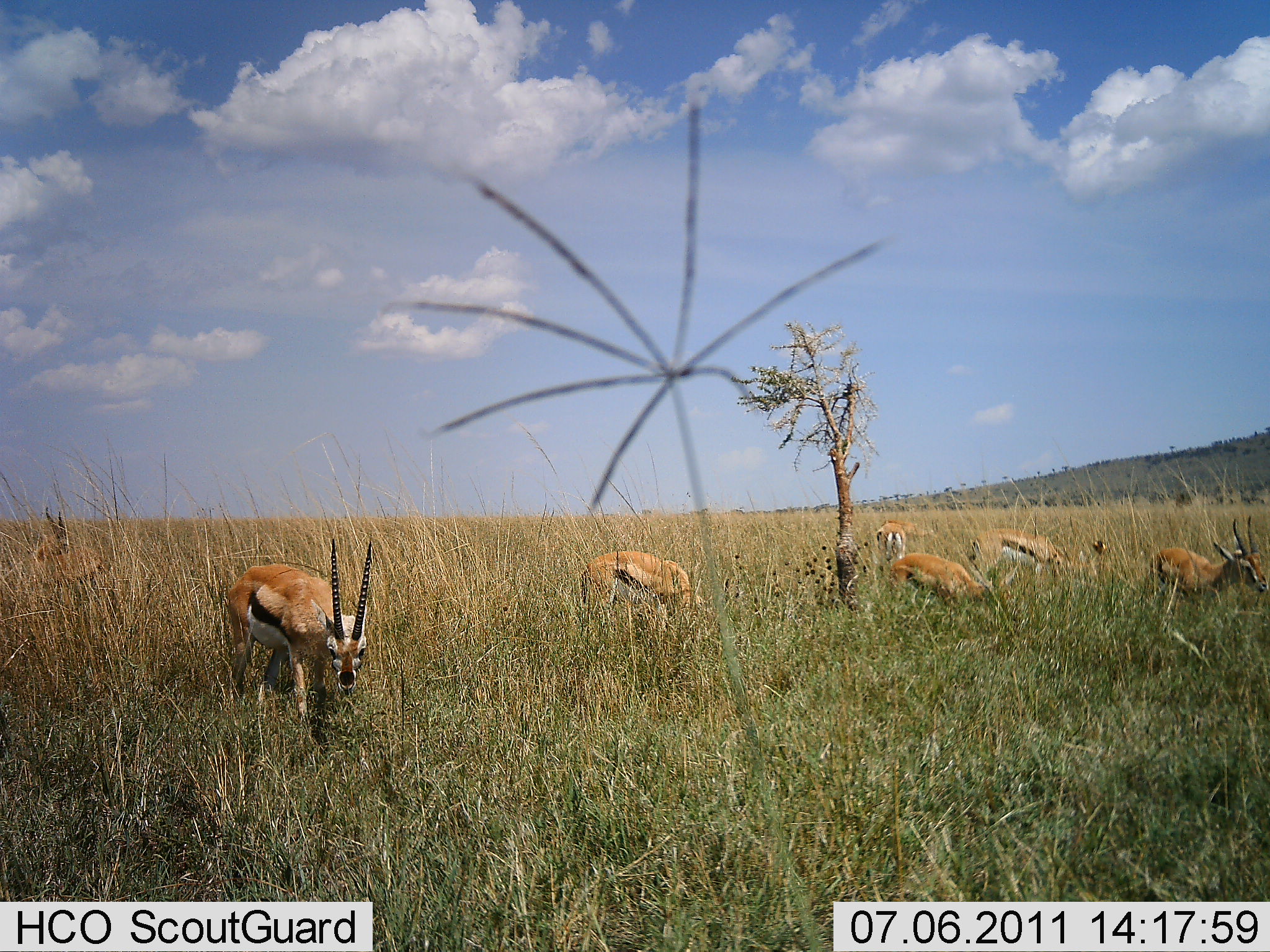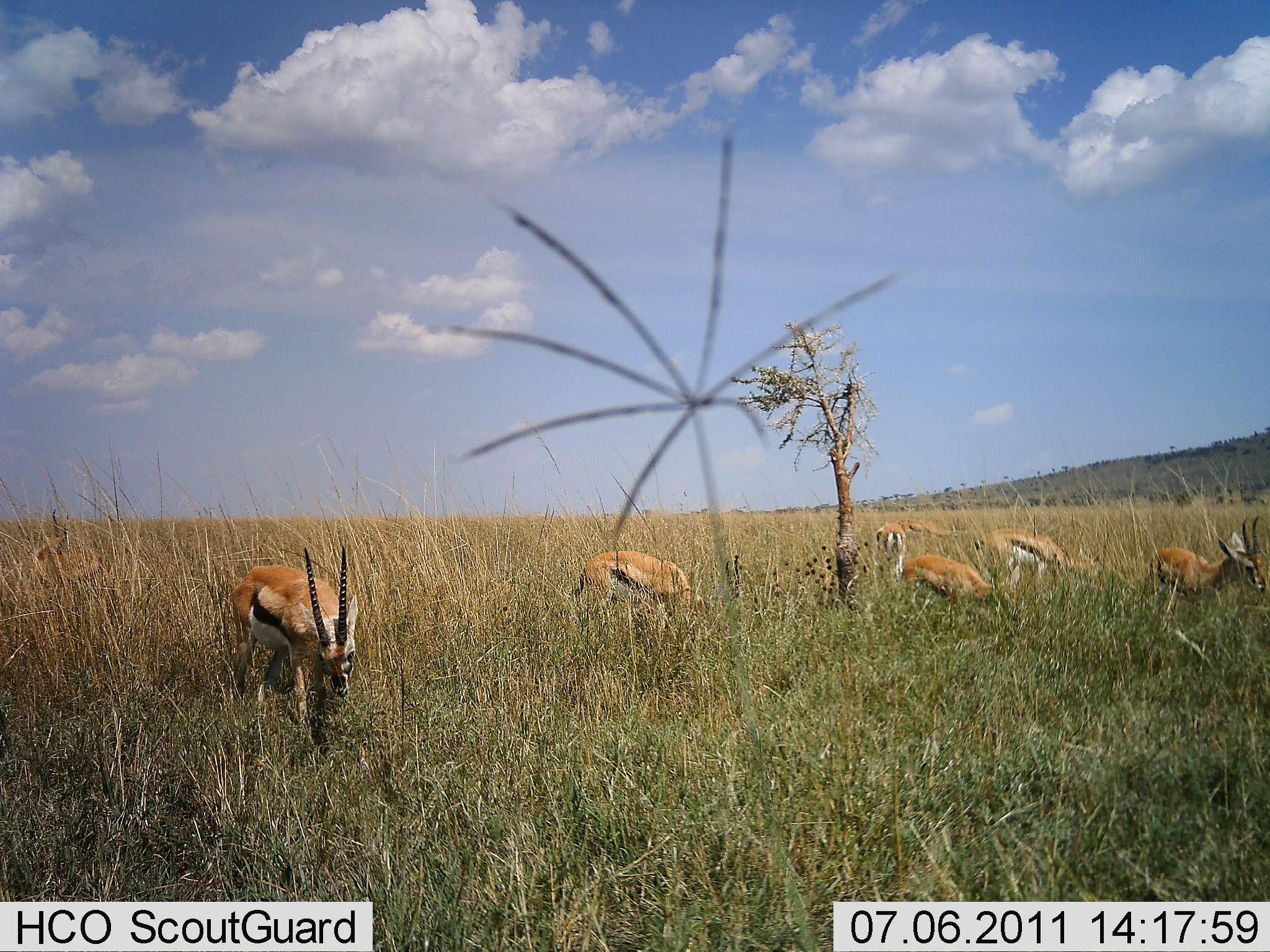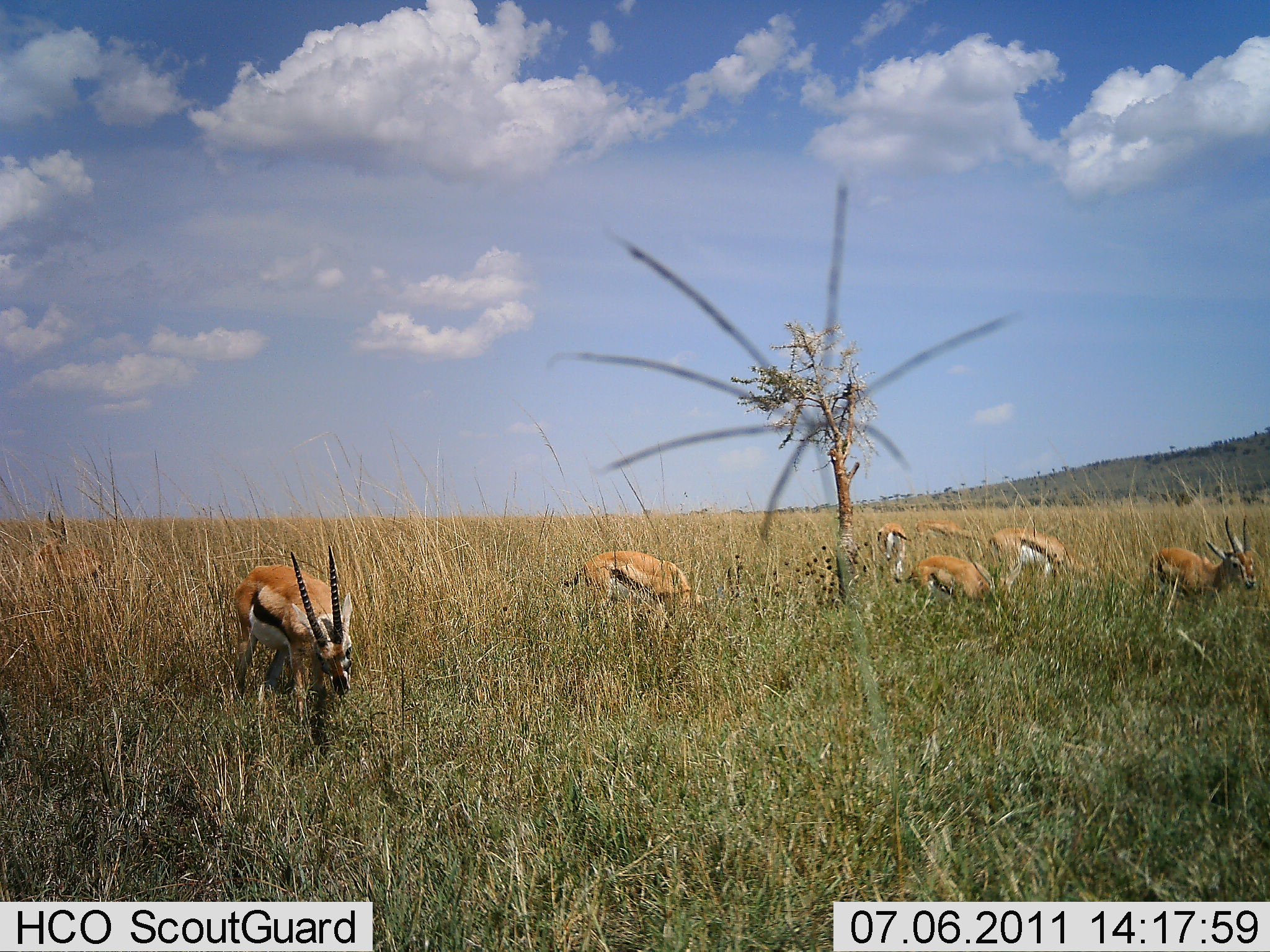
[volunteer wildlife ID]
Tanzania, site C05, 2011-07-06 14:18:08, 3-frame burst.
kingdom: Animalia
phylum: Chordata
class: Mammalia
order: Artiodactyla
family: Bovidae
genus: Eudorcas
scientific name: Eudorcas thomsonii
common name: thomson's gazelle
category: gazellethomsons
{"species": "gazellethomsons (thomson's gazelle) (Eudorcas thomsonii)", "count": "7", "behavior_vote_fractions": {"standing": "64%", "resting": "0%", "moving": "0%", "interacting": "0%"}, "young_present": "9%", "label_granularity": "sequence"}